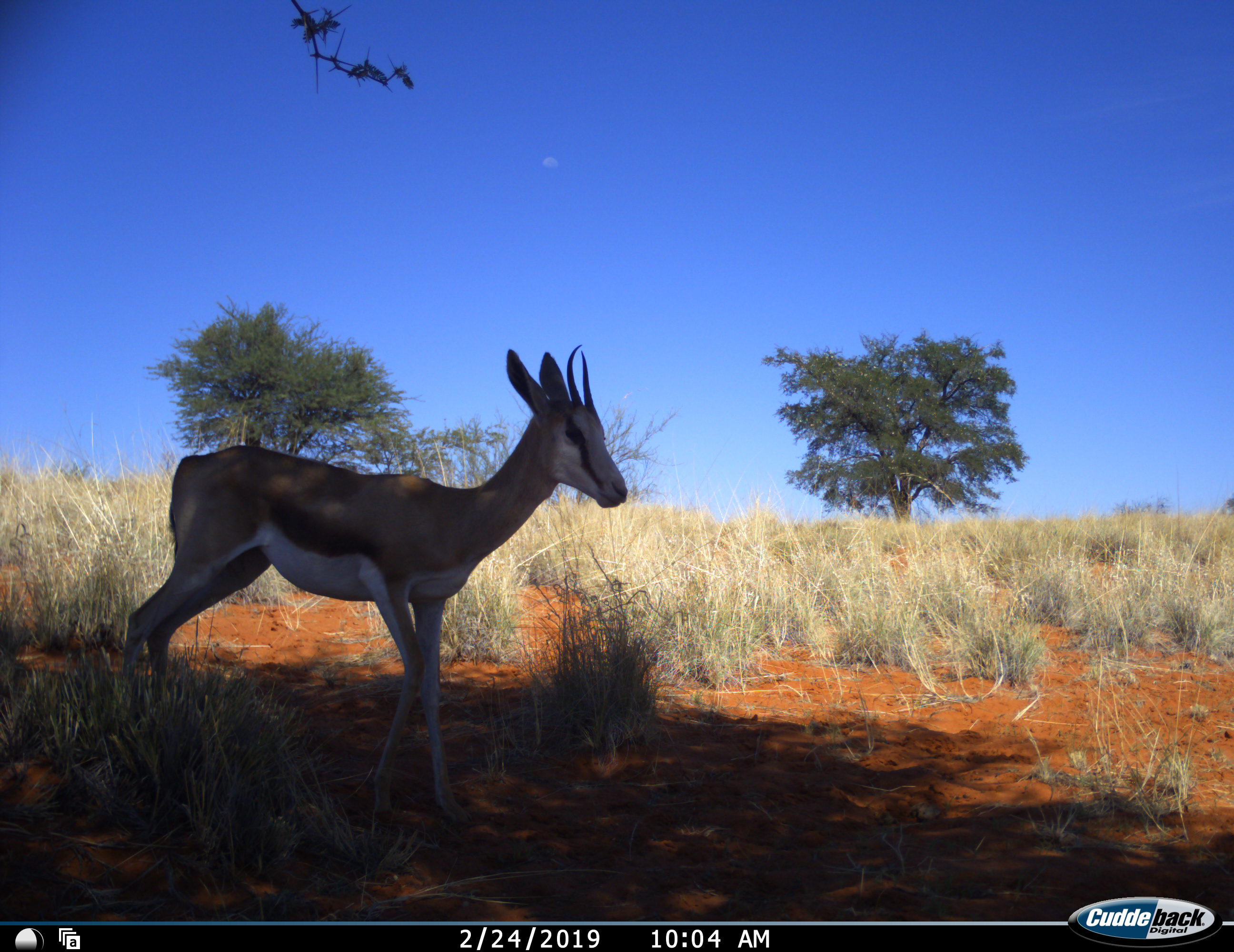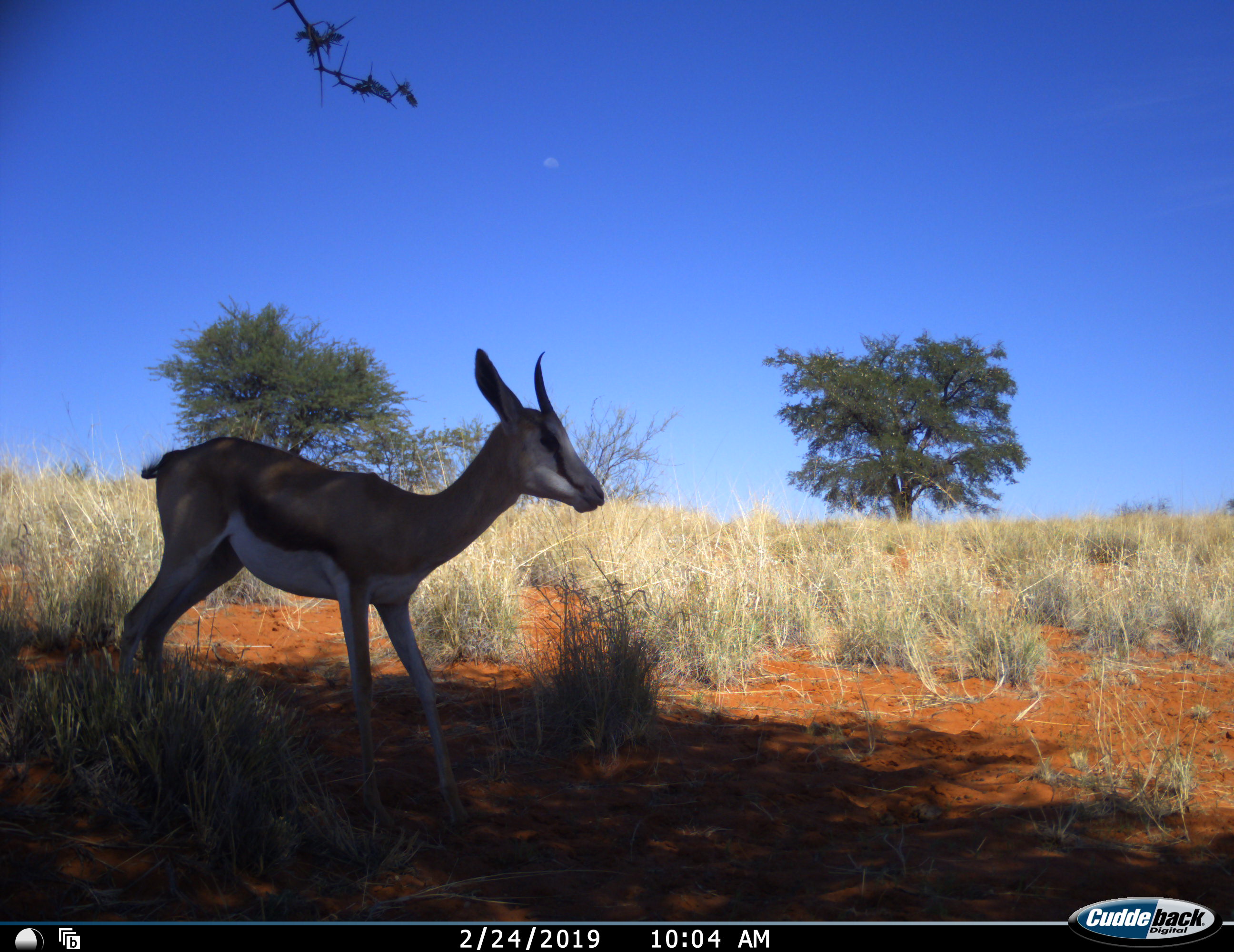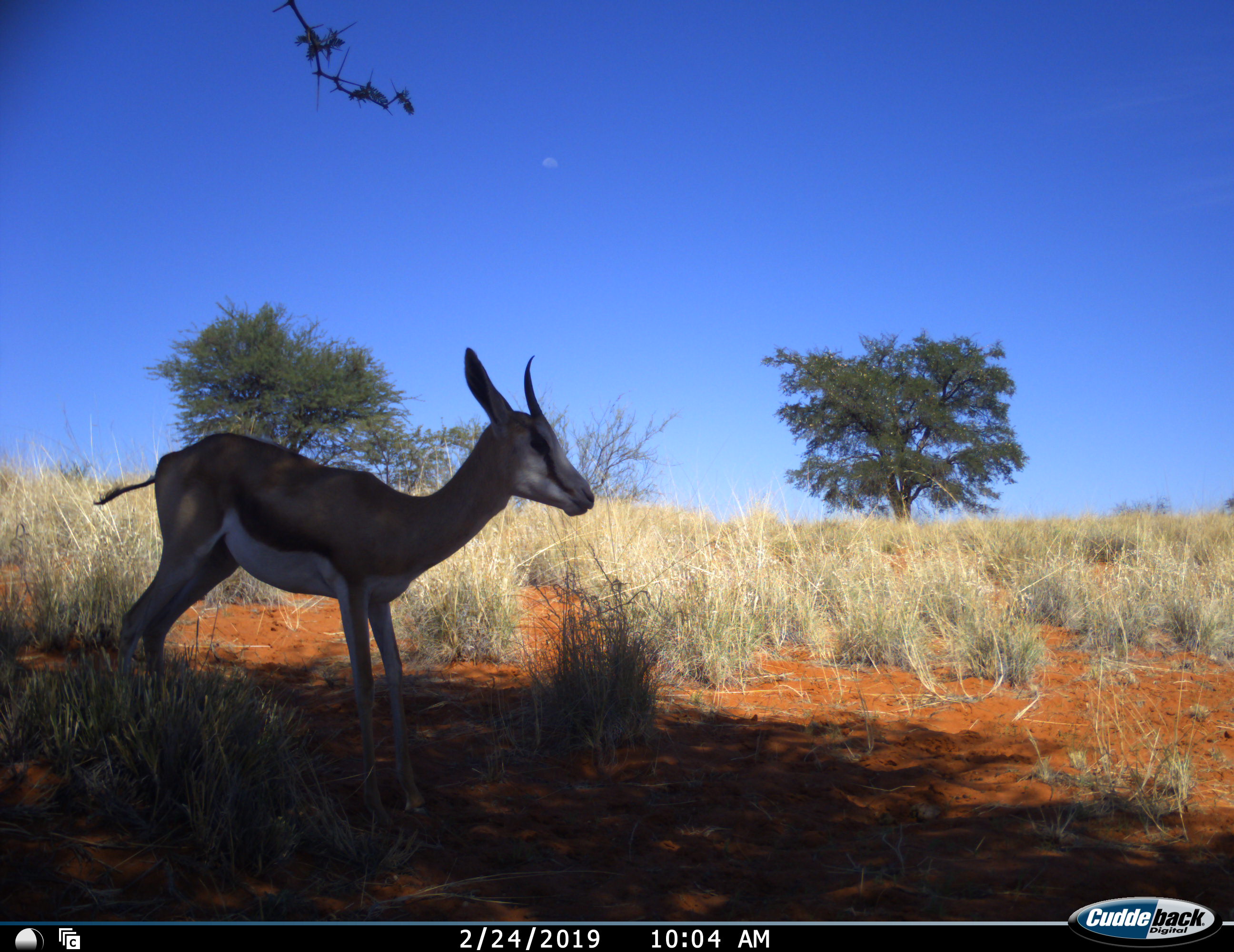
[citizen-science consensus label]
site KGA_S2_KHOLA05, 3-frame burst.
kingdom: Animalia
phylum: Chordata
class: Mammalia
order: Artiodactyla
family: Bovidae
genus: Antidorcas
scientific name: Antidorcas marsupialis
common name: springbok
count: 1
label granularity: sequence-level